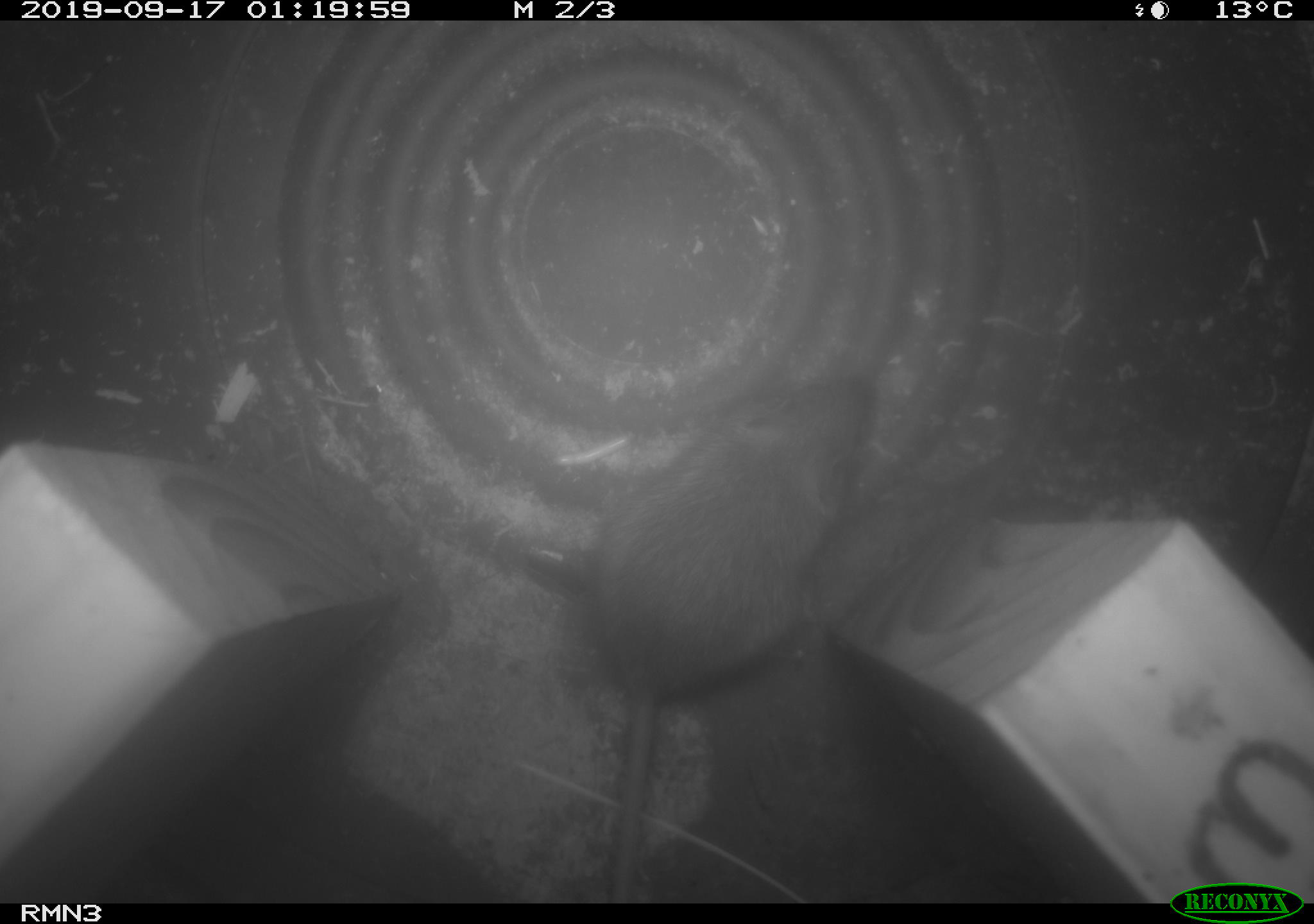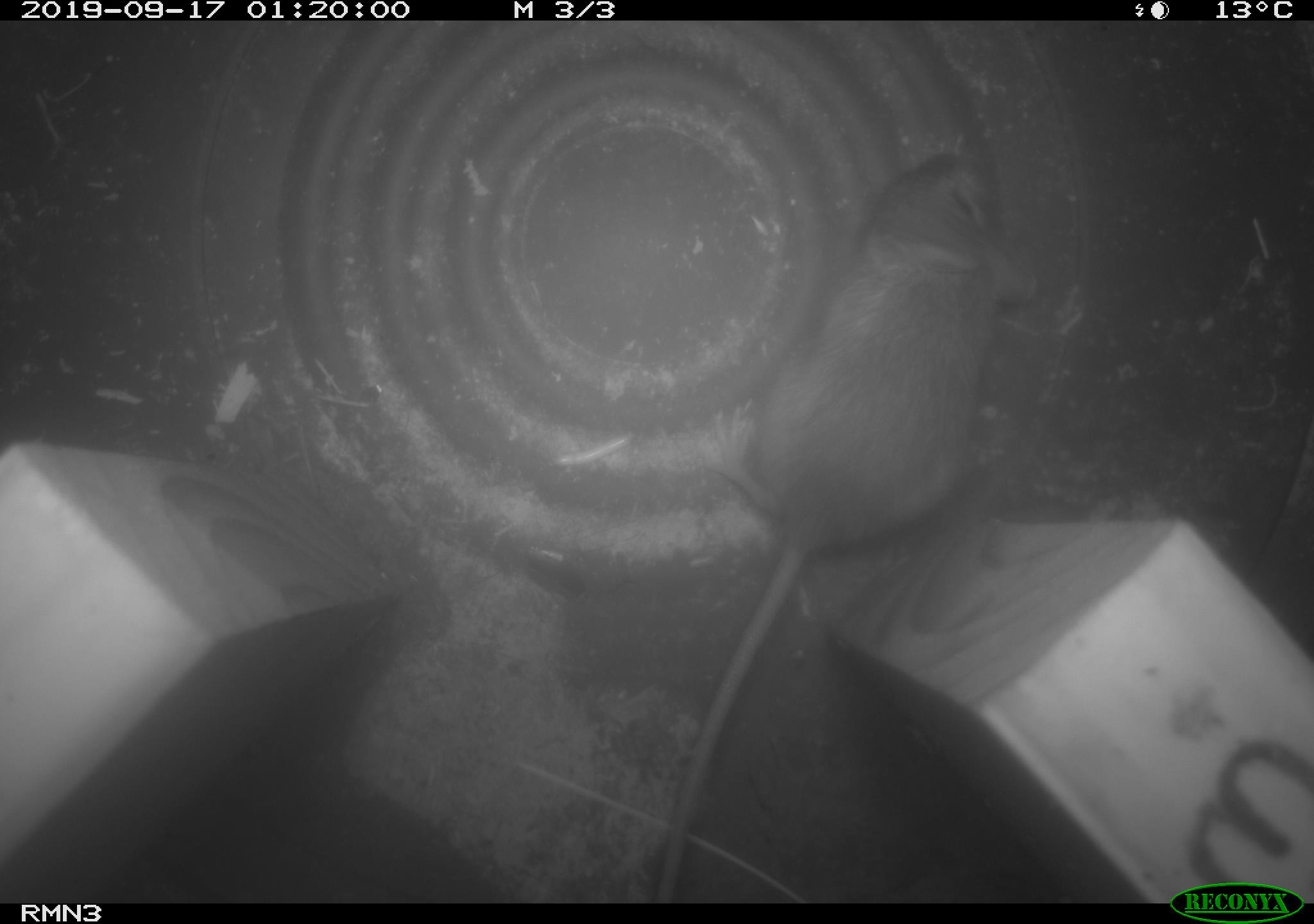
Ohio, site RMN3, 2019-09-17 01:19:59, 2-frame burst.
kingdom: Animalia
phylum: Chordata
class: Mammalia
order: Rodentia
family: Zapodidae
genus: Napaeozapus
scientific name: Napaeozapus insignis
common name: woodland jumping mouse